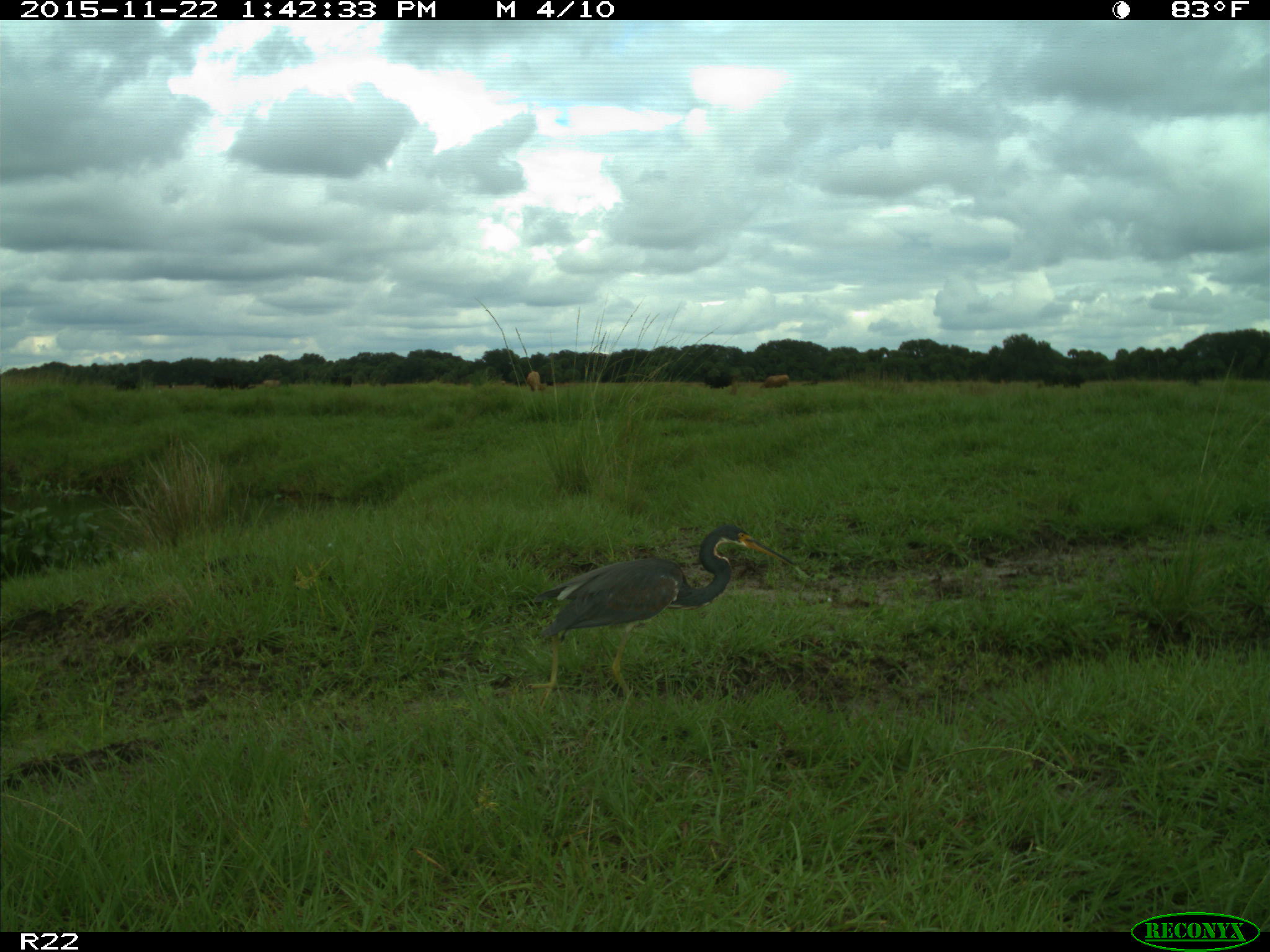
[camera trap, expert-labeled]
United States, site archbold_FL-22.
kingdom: Animalia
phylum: Chordata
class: Mammalia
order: Artiodactyla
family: Bovidae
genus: Bos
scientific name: Bos taurus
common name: domestic cow